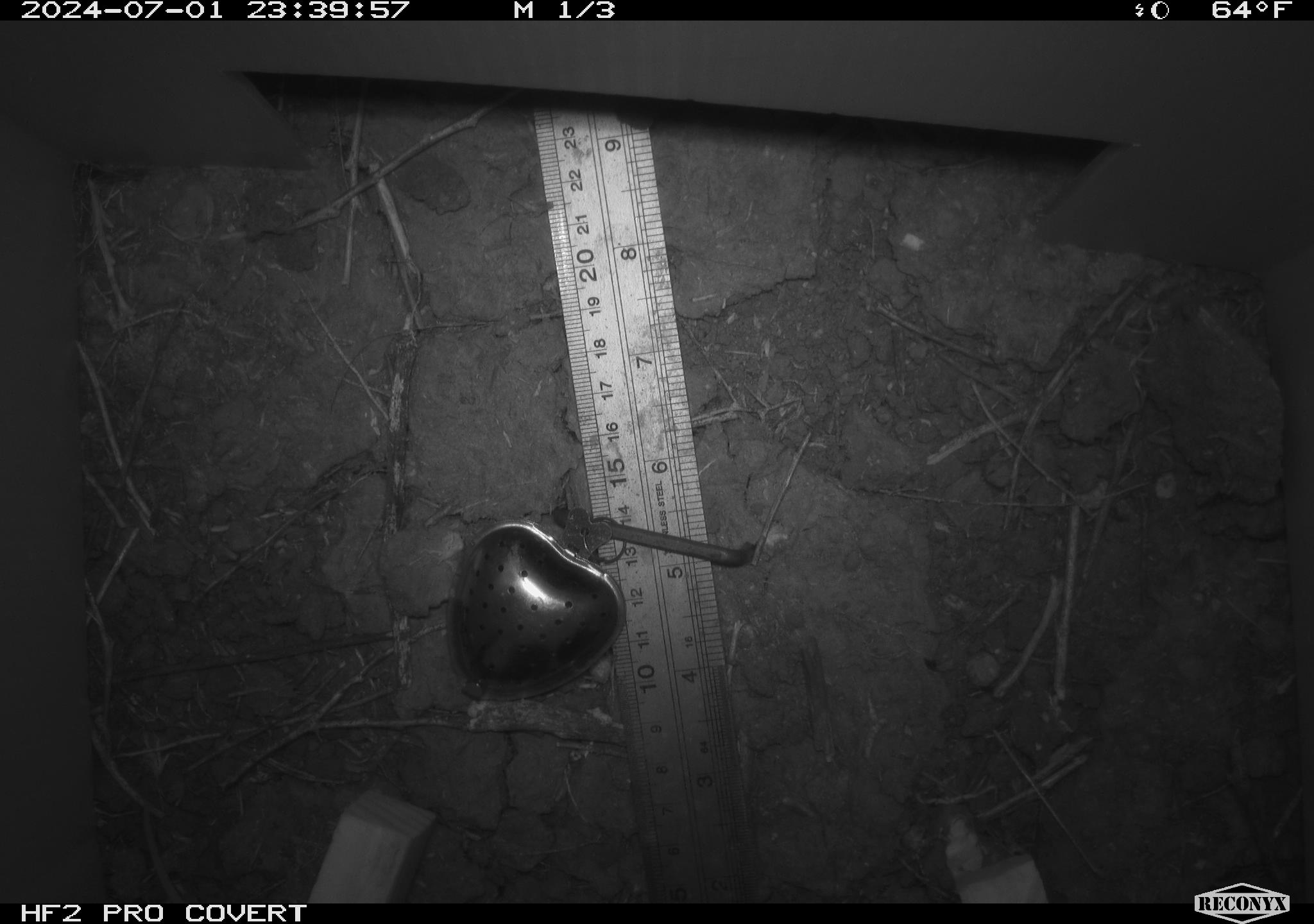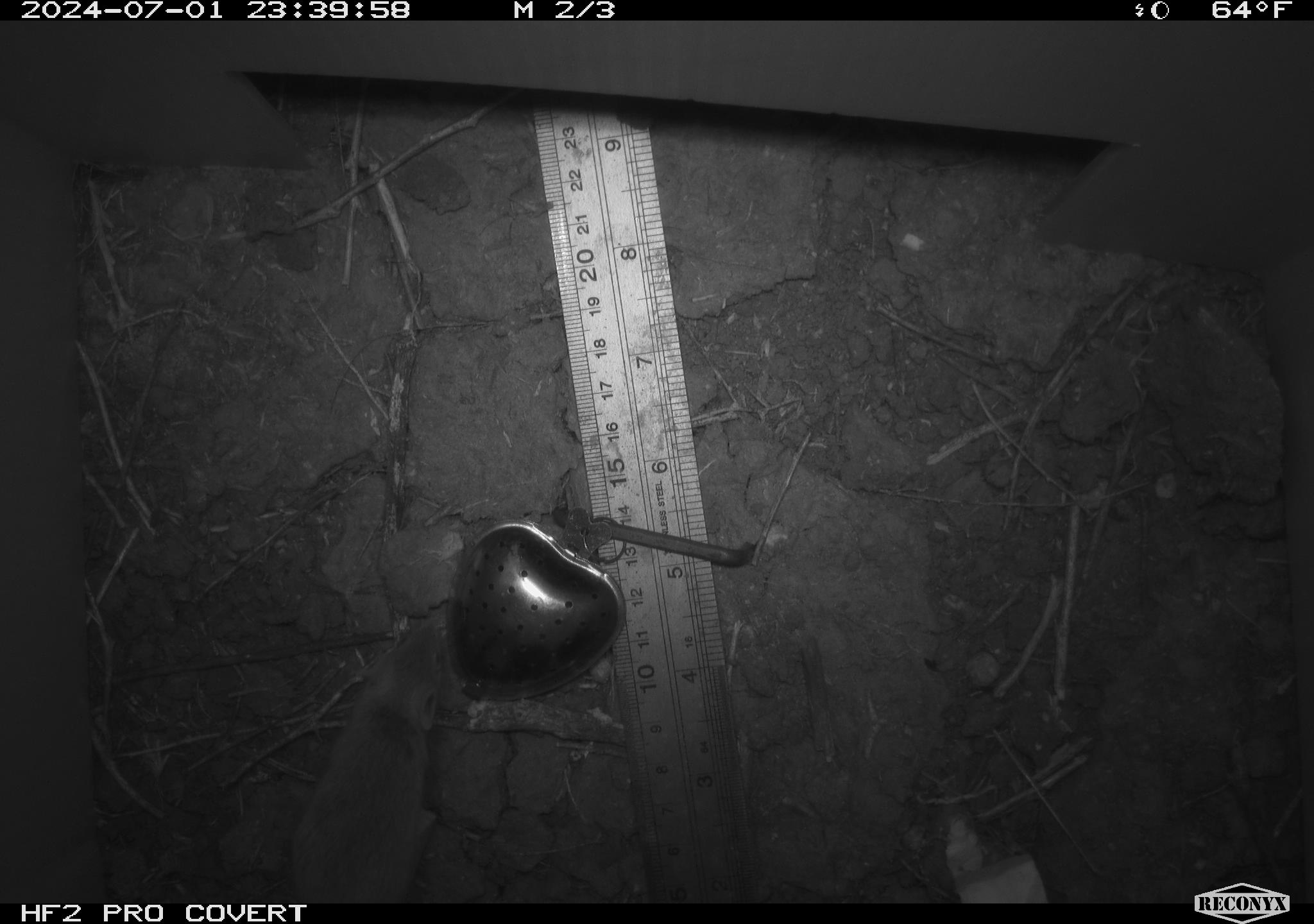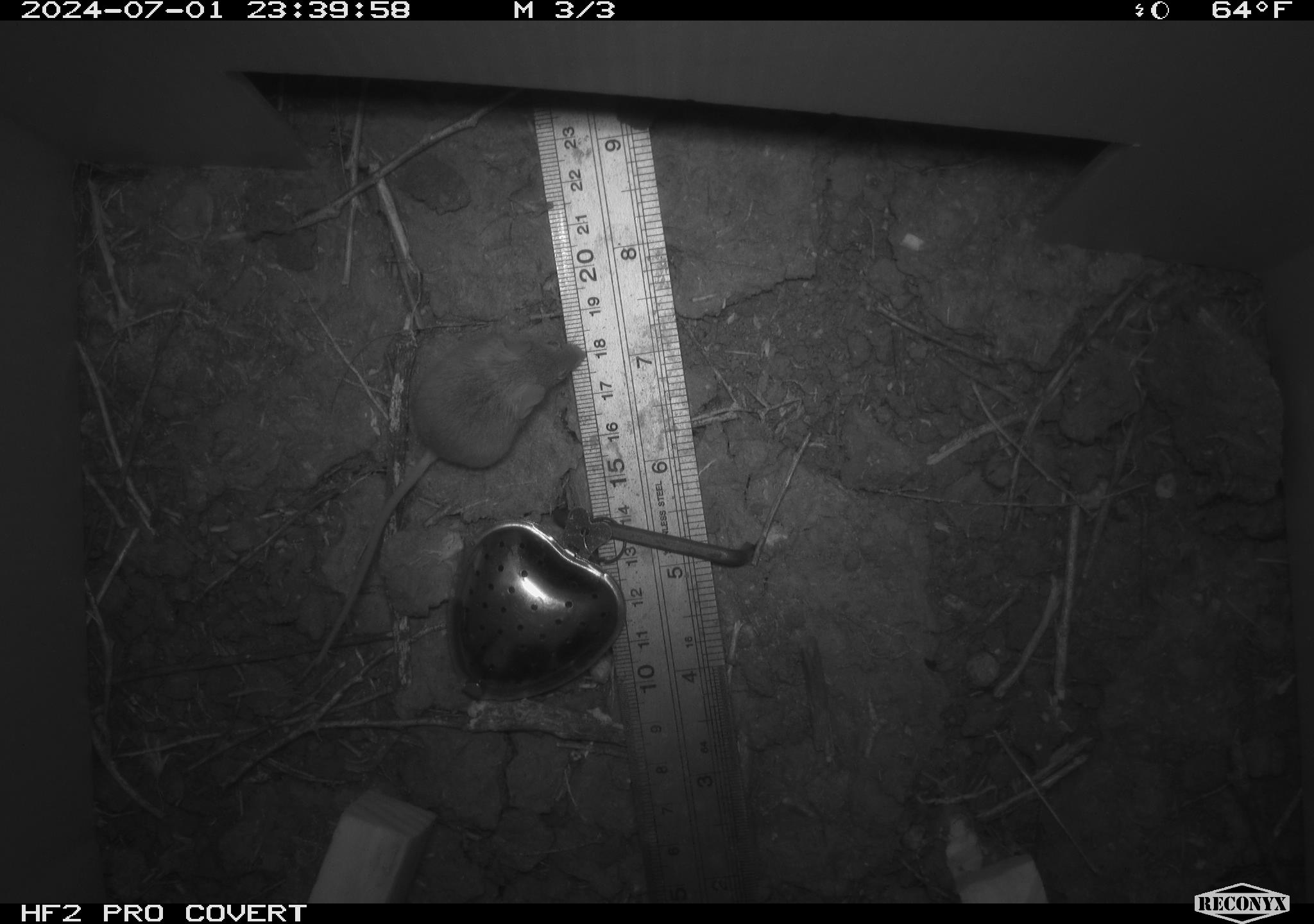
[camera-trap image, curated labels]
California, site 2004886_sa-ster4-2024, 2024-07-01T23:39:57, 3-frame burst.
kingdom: Animalia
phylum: Chordata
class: Mammalia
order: Rodentia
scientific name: Rodentia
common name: mouse species